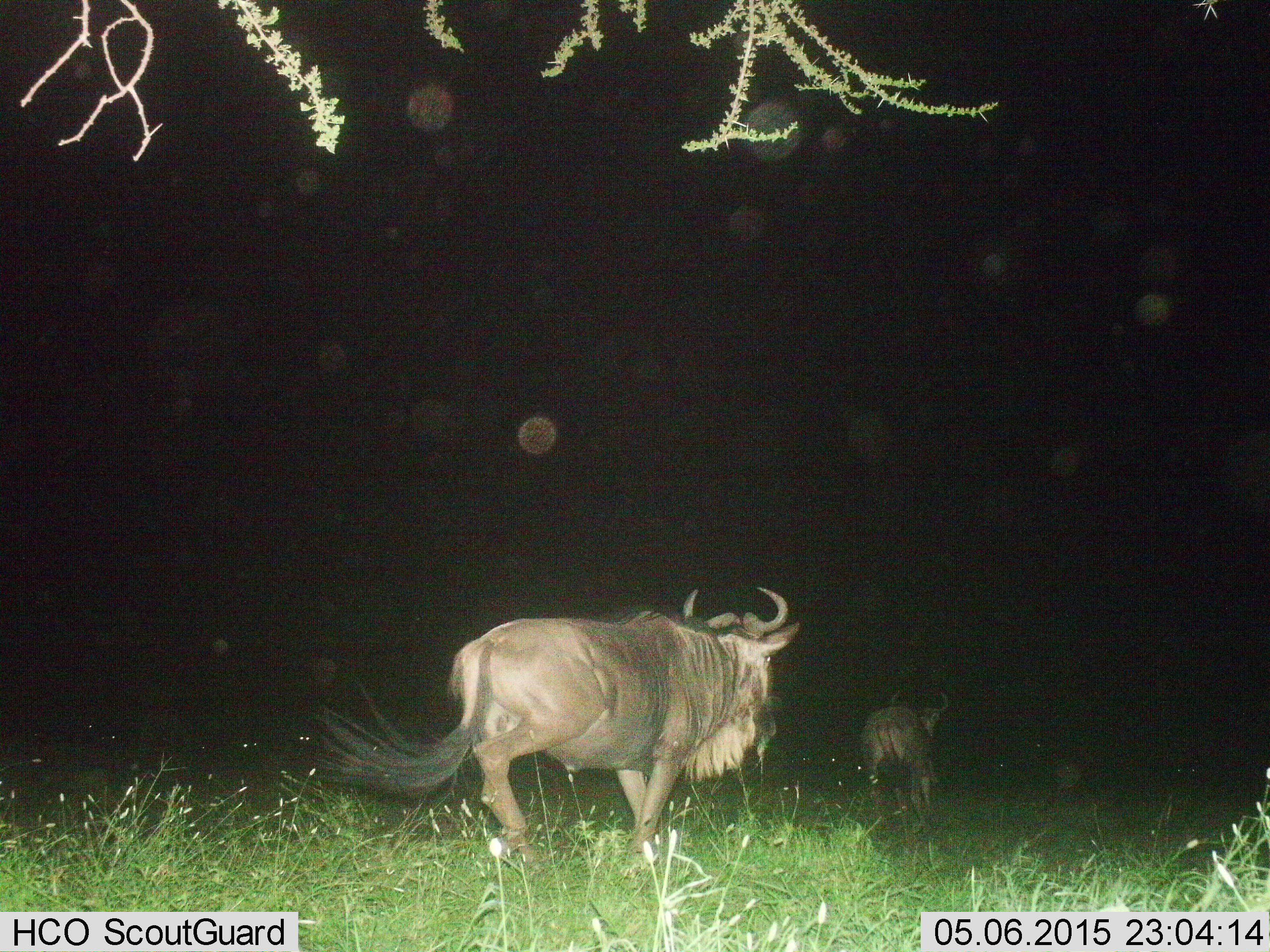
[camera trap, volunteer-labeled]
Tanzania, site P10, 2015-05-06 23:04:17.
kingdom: Animalia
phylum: Chordata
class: Mammalia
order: Artiodactyla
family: Bovidae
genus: Connochaetes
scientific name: Connochaetes taurinus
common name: blue wildebeest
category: wildebeest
Wildebeest (blue wildebeest) (Connochaetes taurinus), count 2. Behavior (volunteer vote fractions): standing 10%, resting 0%, moving 100%, interacting 0%. Young present (vote fraction): 0%. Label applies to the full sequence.